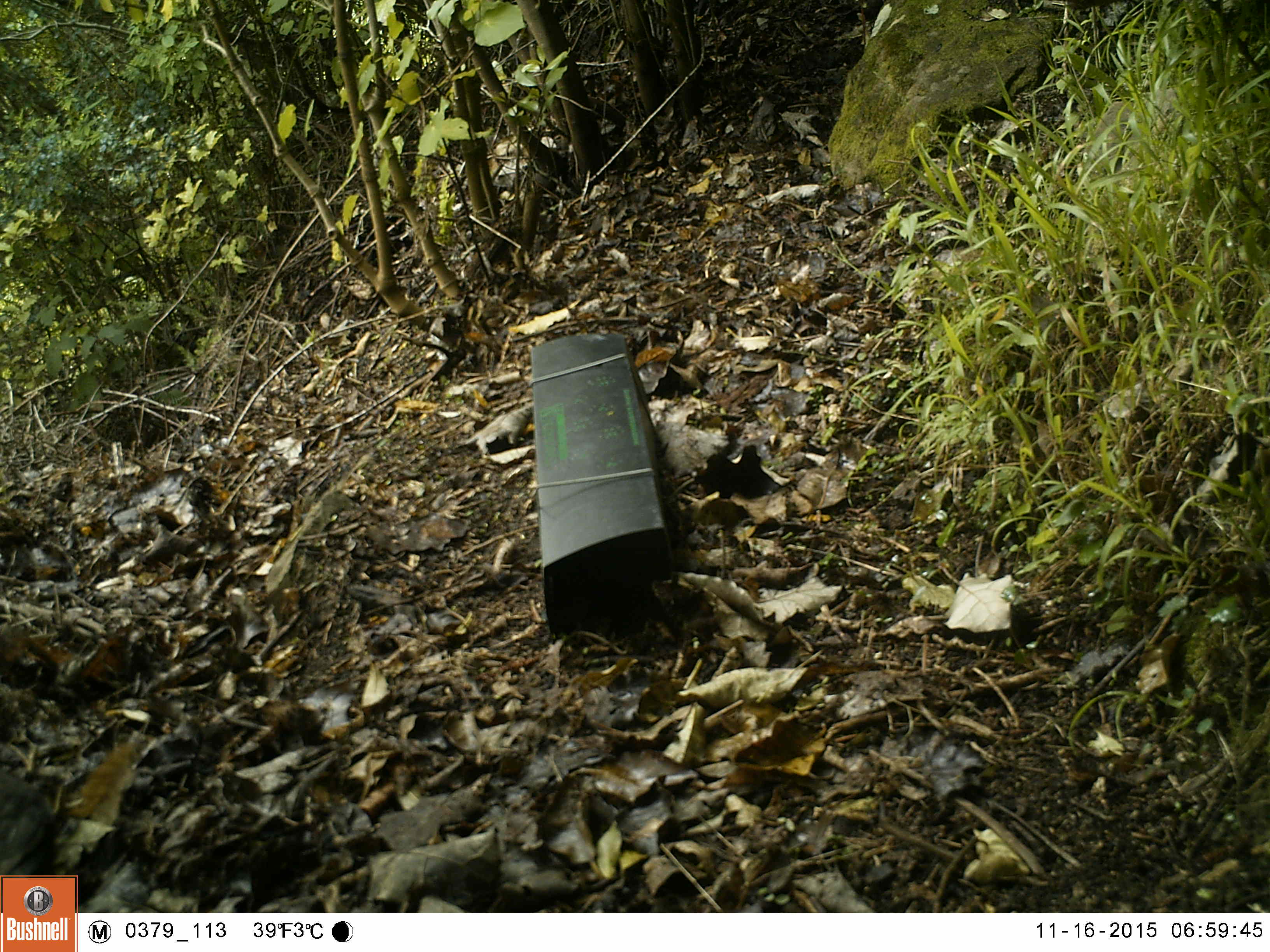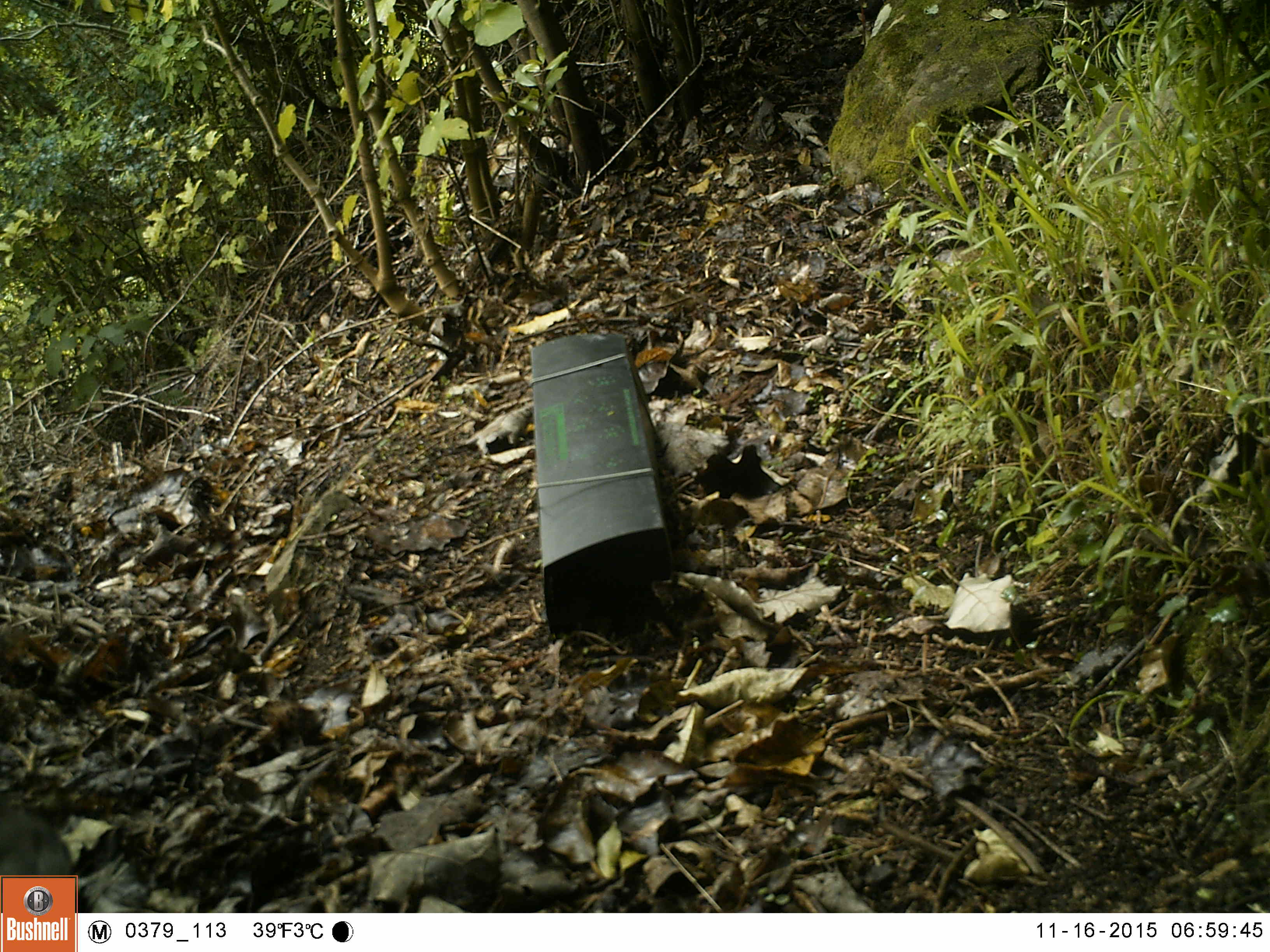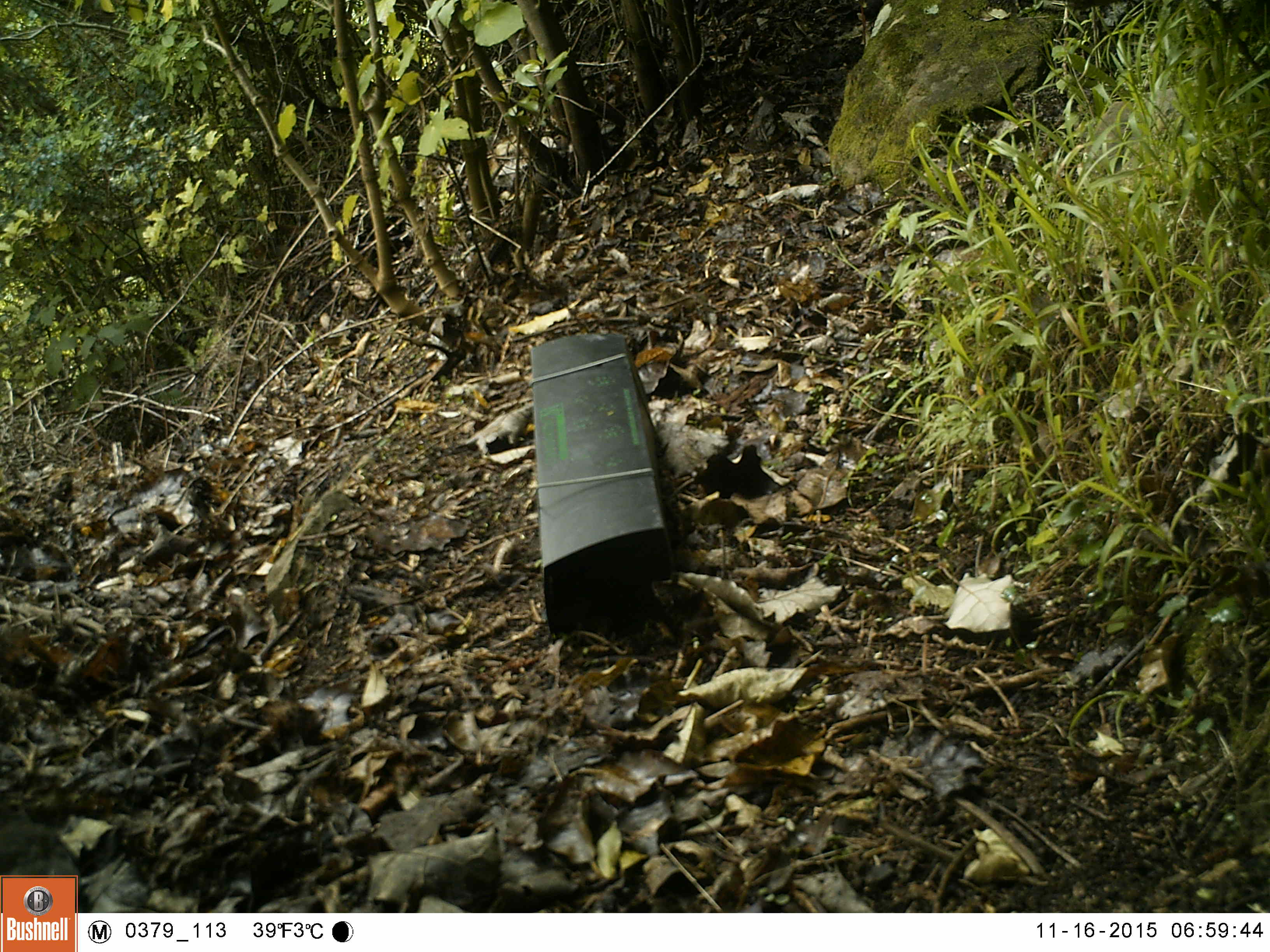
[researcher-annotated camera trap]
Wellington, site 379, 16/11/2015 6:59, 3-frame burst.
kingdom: Animalia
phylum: Chordata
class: Aves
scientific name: Aves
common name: bird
Bird (Aves).